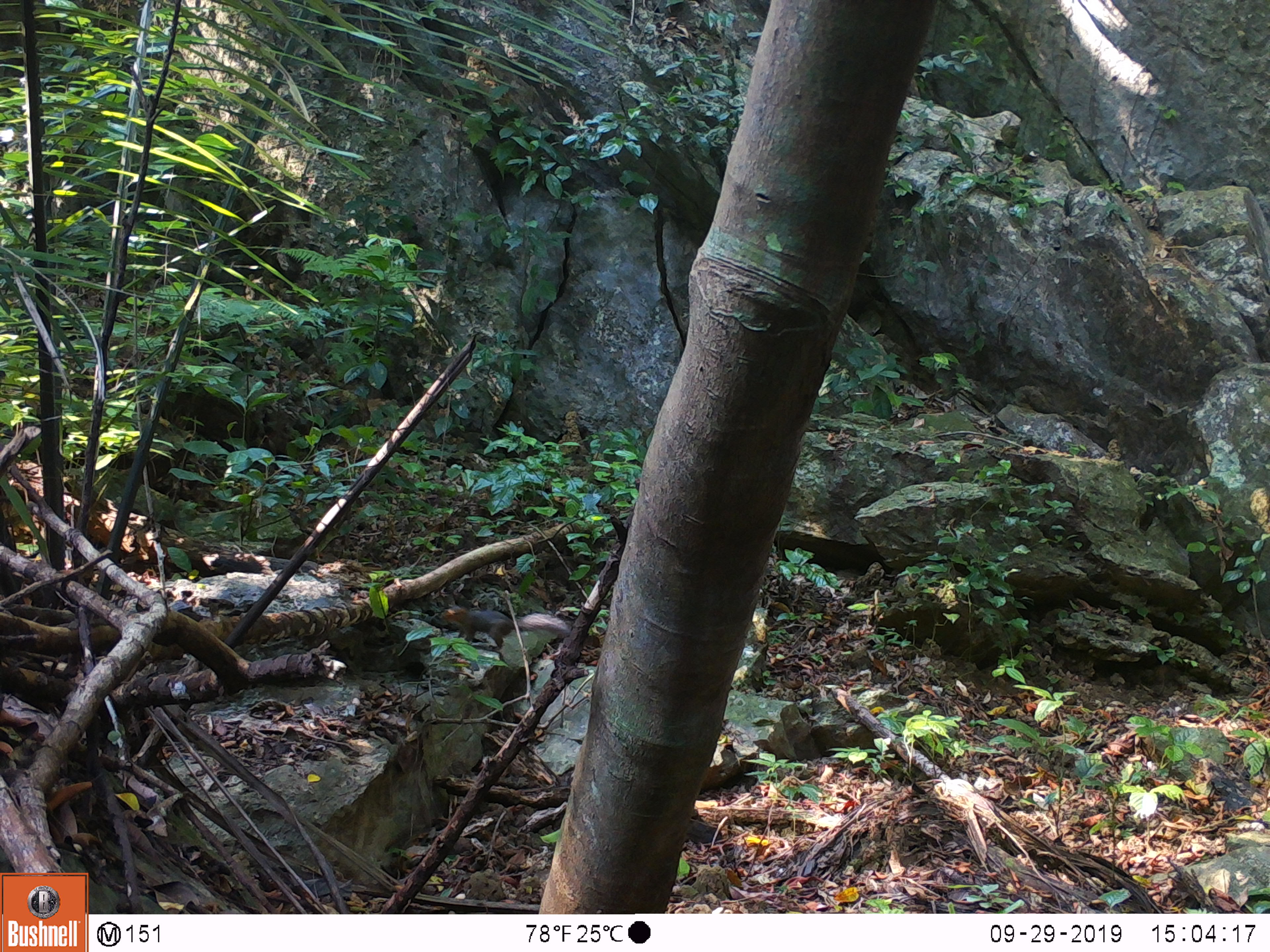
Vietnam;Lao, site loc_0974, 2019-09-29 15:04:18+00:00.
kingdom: Animalia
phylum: Chordata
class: Mammalia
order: Rodentia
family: Sciuridae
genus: Dremomys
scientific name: Dremomys rufigenis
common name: red-cheeked squirrel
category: red cheeked squirrel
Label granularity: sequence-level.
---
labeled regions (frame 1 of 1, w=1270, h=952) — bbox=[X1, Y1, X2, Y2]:
red cheeked squirrel: bbox=[439, 604, 571, 649]